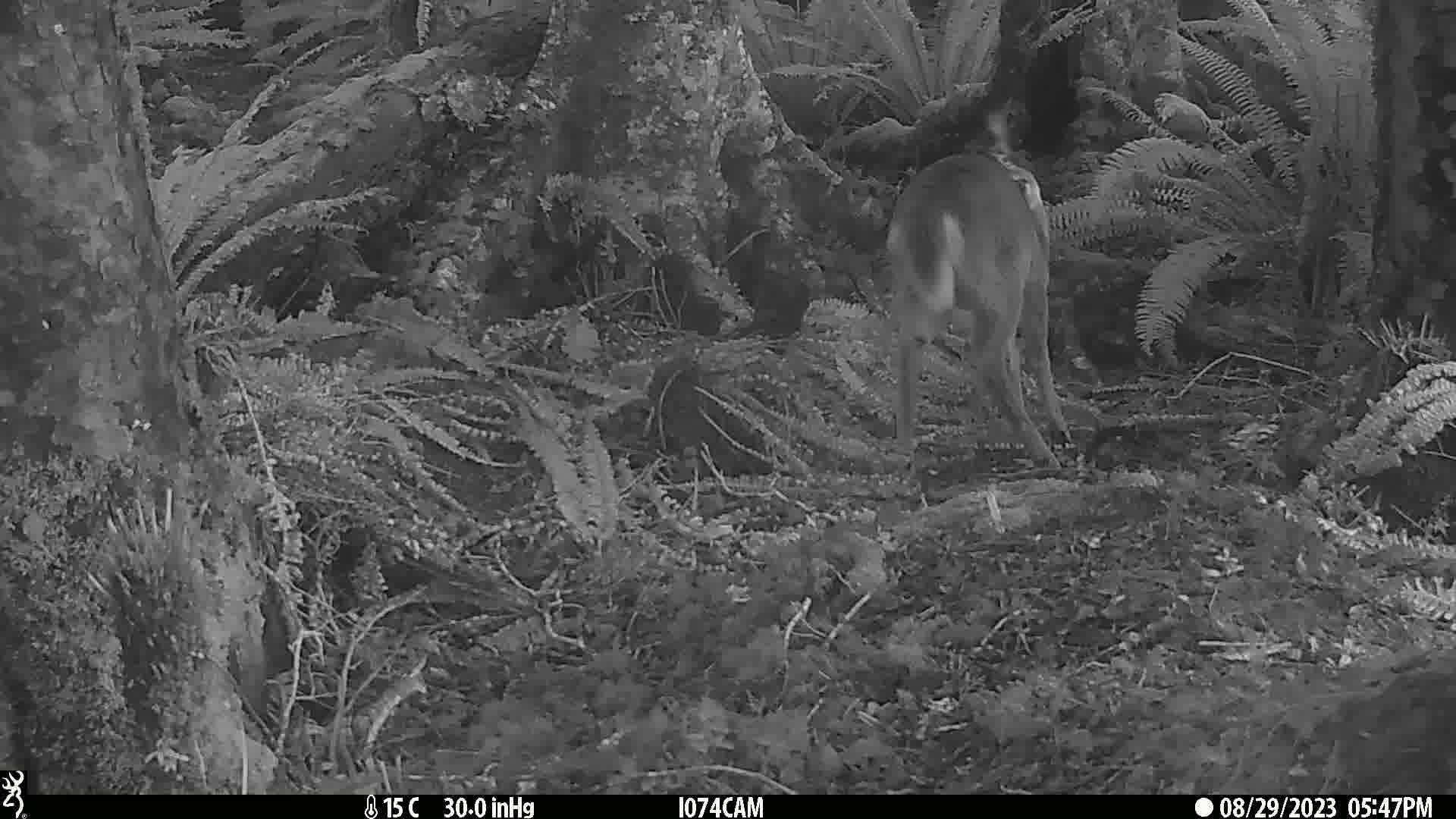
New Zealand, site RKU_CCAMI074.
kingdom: Animalia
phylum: Chordata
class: Mammalia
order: Artiodactyla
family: Cervidae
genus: Odocoileus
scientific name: Odocoileus virginianus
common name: white-tailed deer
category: white tailed deer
White tailed deer (white-tailed deer) (Odocoileus virginianus).